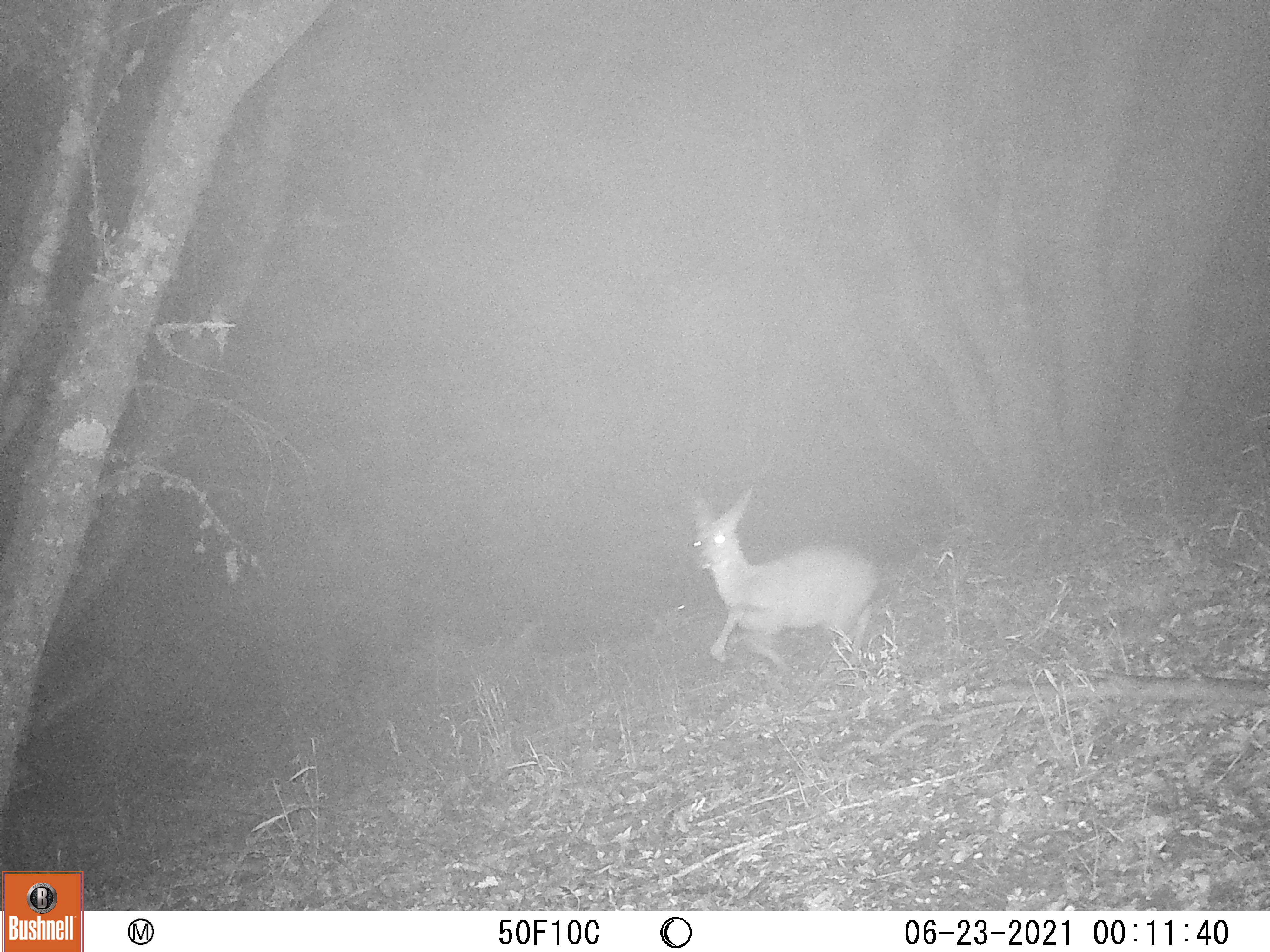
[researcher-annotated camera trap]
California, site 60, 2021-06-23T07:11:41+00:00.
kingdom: Animalia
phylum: Chordata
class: Mammalia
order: Artiodactyla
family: Cervidae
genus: Odocoileus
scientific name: Odocoileus hemionus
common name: mule deer